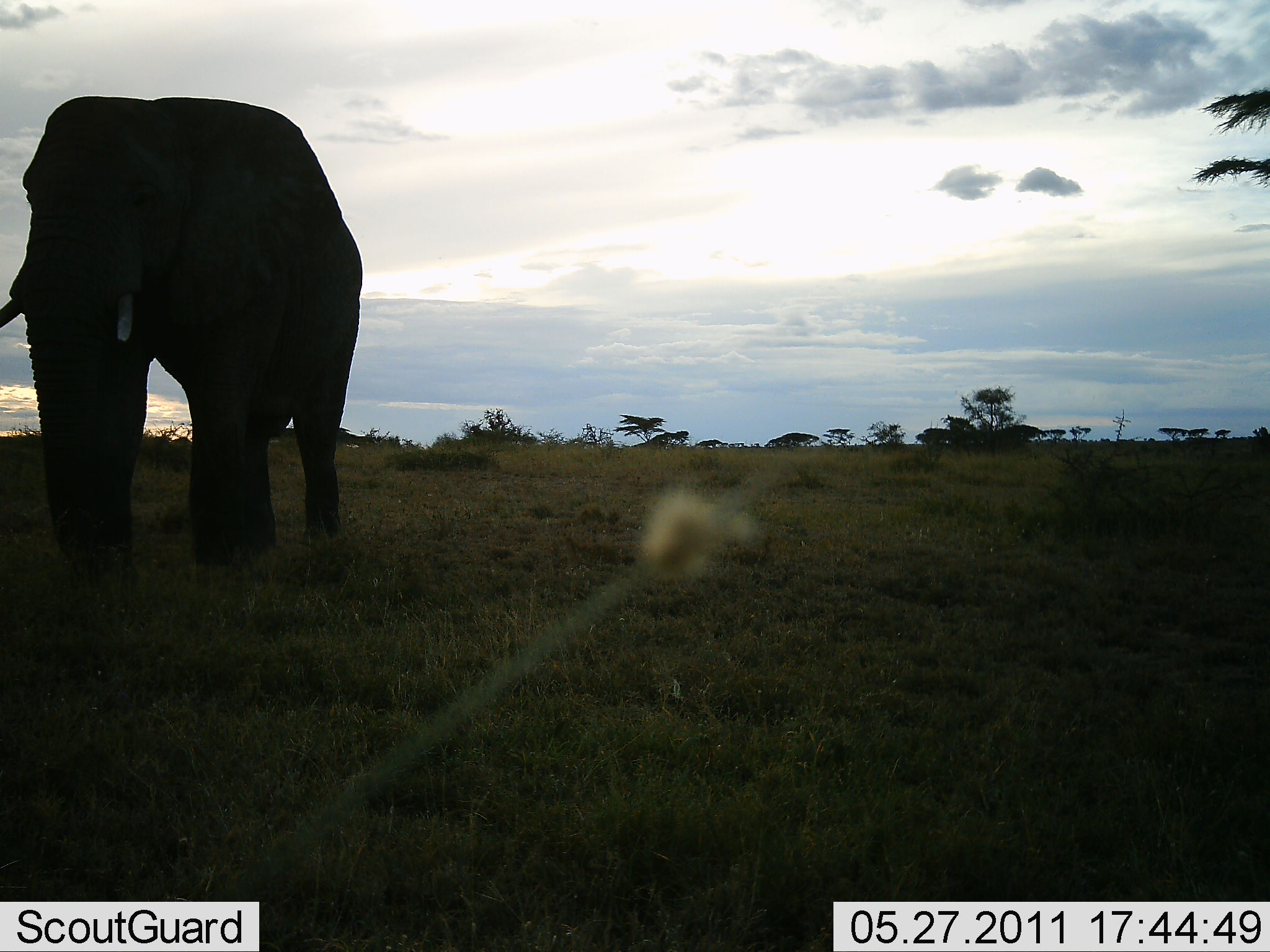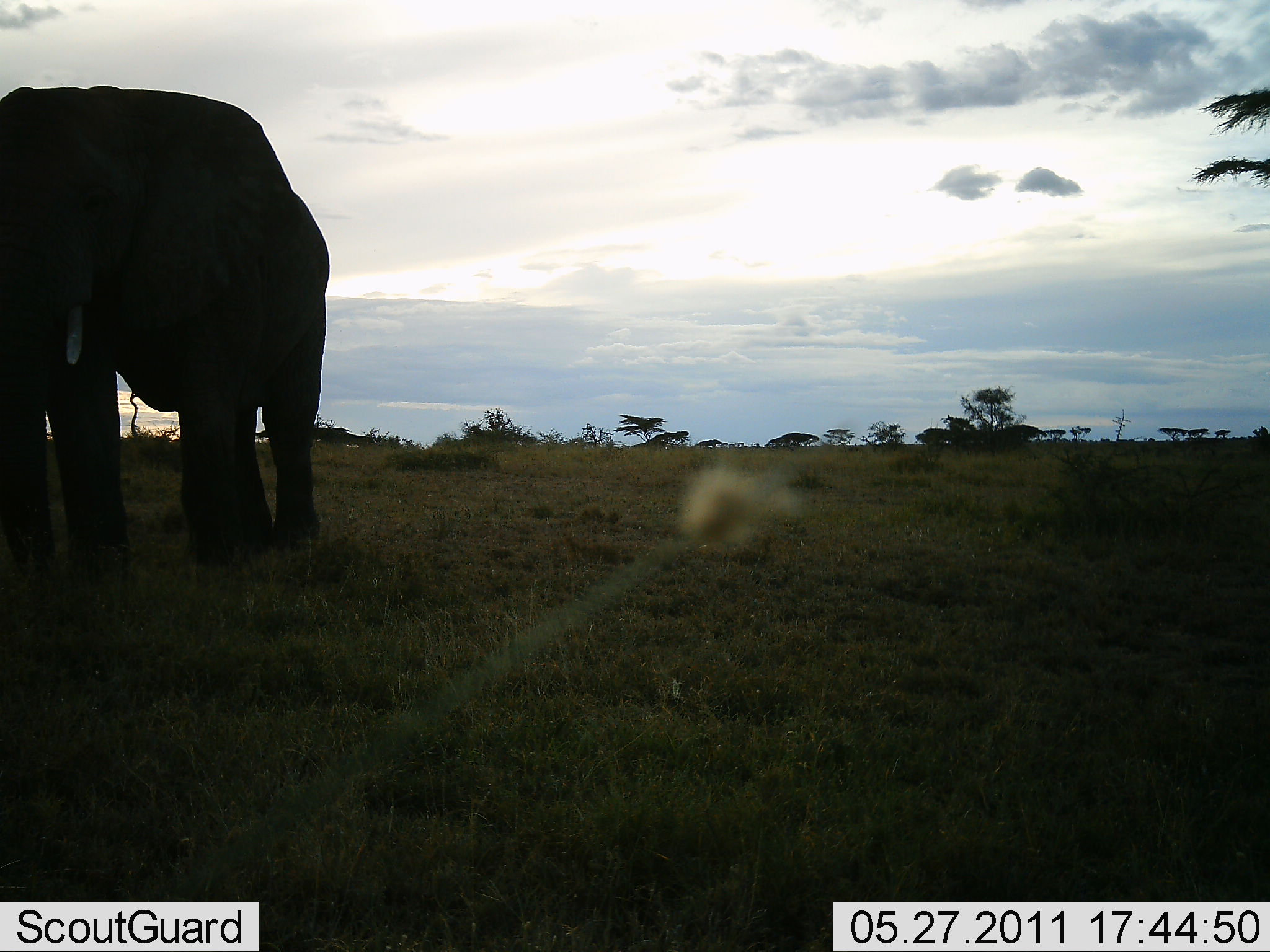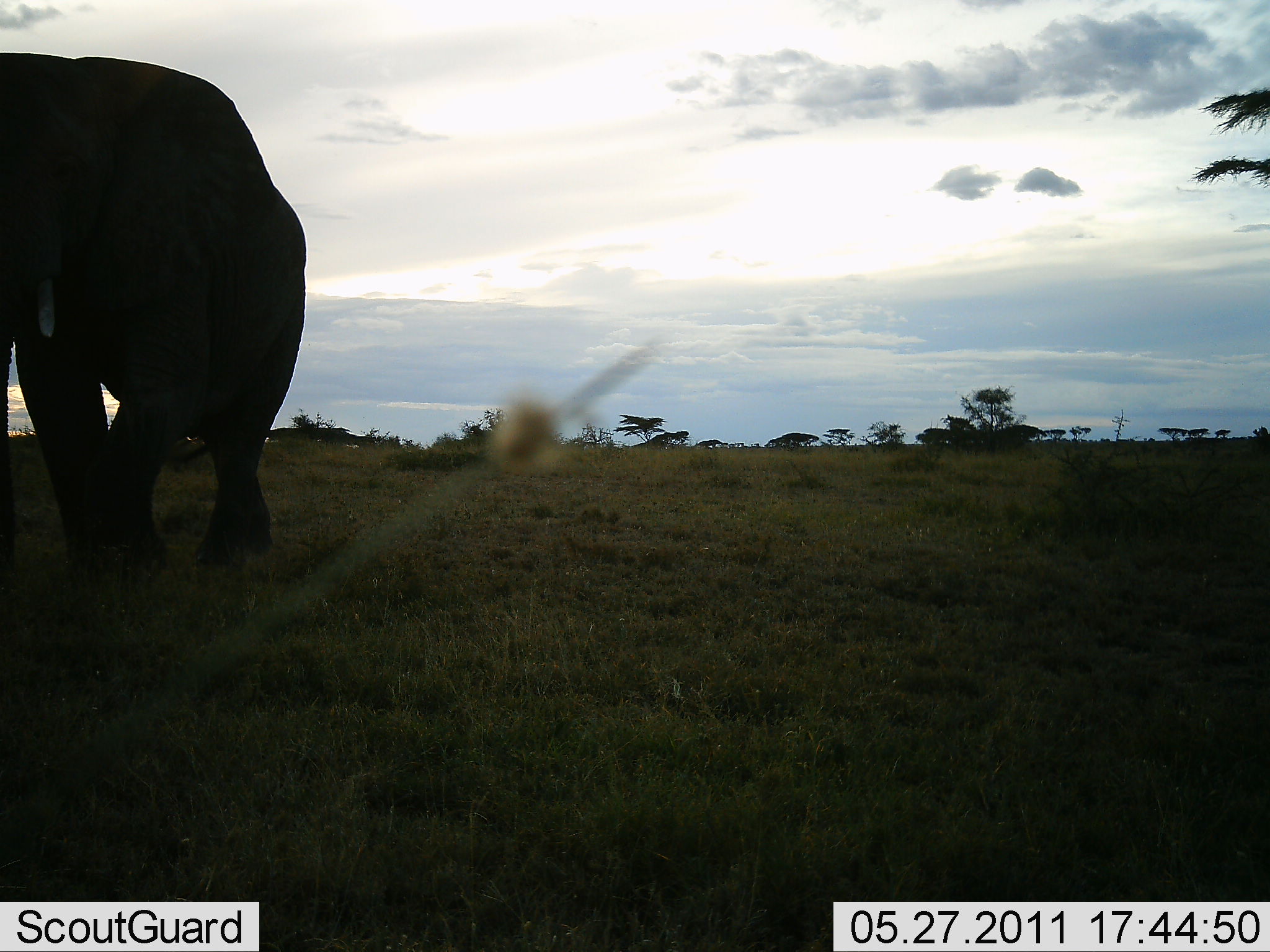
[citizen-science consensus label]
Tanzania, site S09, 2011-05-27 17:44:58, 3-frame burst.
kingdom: Animalia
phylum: Chordata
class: Mammalia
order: Proboscidea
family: Elephantidae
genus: Loxodonta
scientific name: Loxodonta africana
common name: african bush elephant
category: elephant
Elephant (african bush elephant) (Loxodonta africana), count 1. Behavior (volunteer vote fractions): standing 10%, resting 0%, moving 80%, interacting 0%. Young present (vote fraction): 0%. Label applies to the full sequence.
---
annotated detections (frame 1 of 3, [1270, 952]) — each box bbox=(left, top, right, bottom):
animal: bbox=(0, 97, 362, 588)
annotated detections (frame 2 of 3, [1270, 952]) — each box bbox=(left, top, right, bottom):
animal: bbox=(0, 86, 329, 596)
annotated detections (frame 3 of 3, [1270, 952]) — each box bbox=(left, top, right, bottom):
animal: bbox=(0, 52, 305, 572)